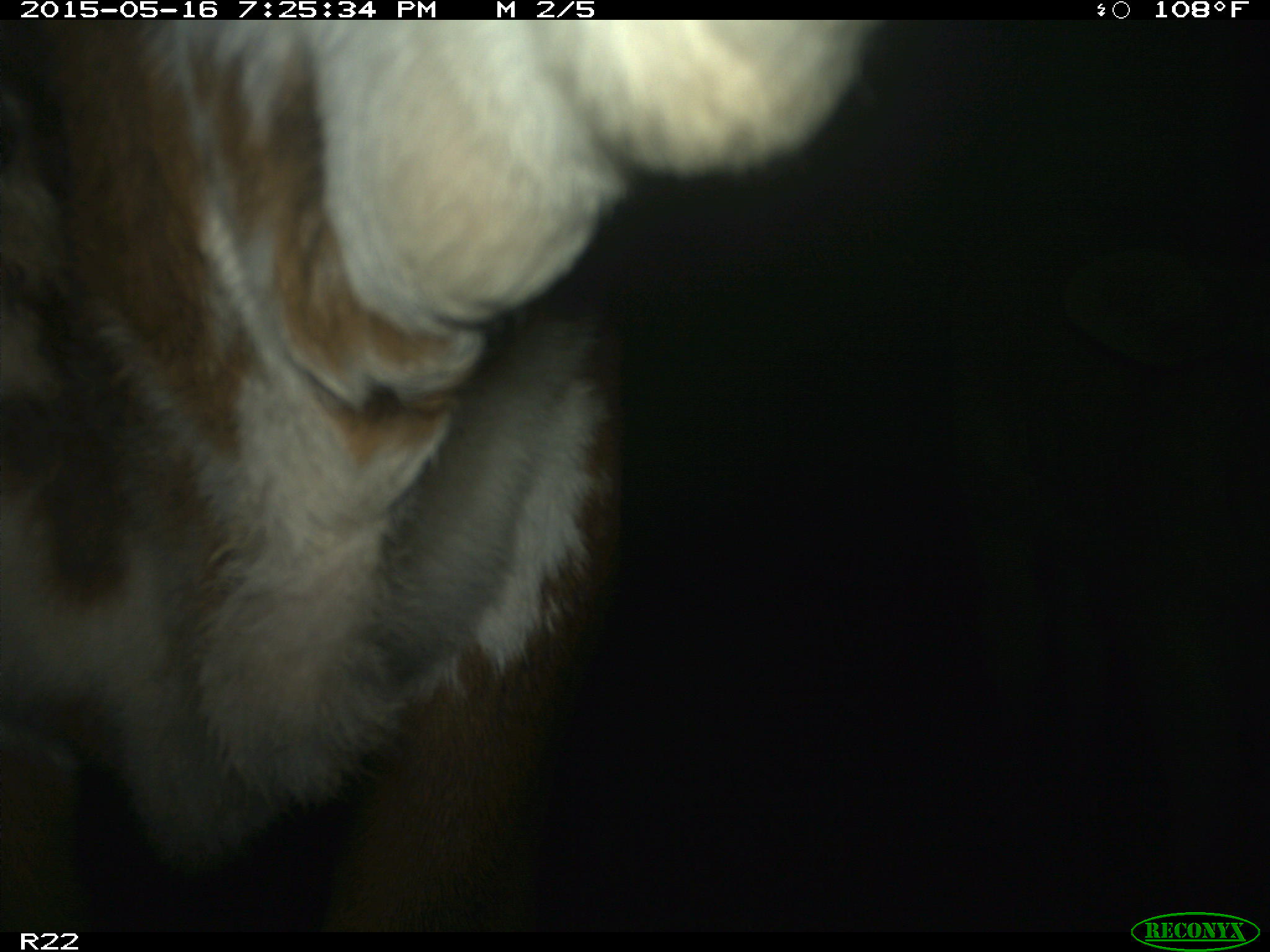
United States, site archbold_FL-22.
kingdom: Animalia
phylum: Chordata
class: Mammalia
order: Artiodactyla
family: Bovidae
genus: Bos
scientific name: Bos taurus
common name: domestic cow